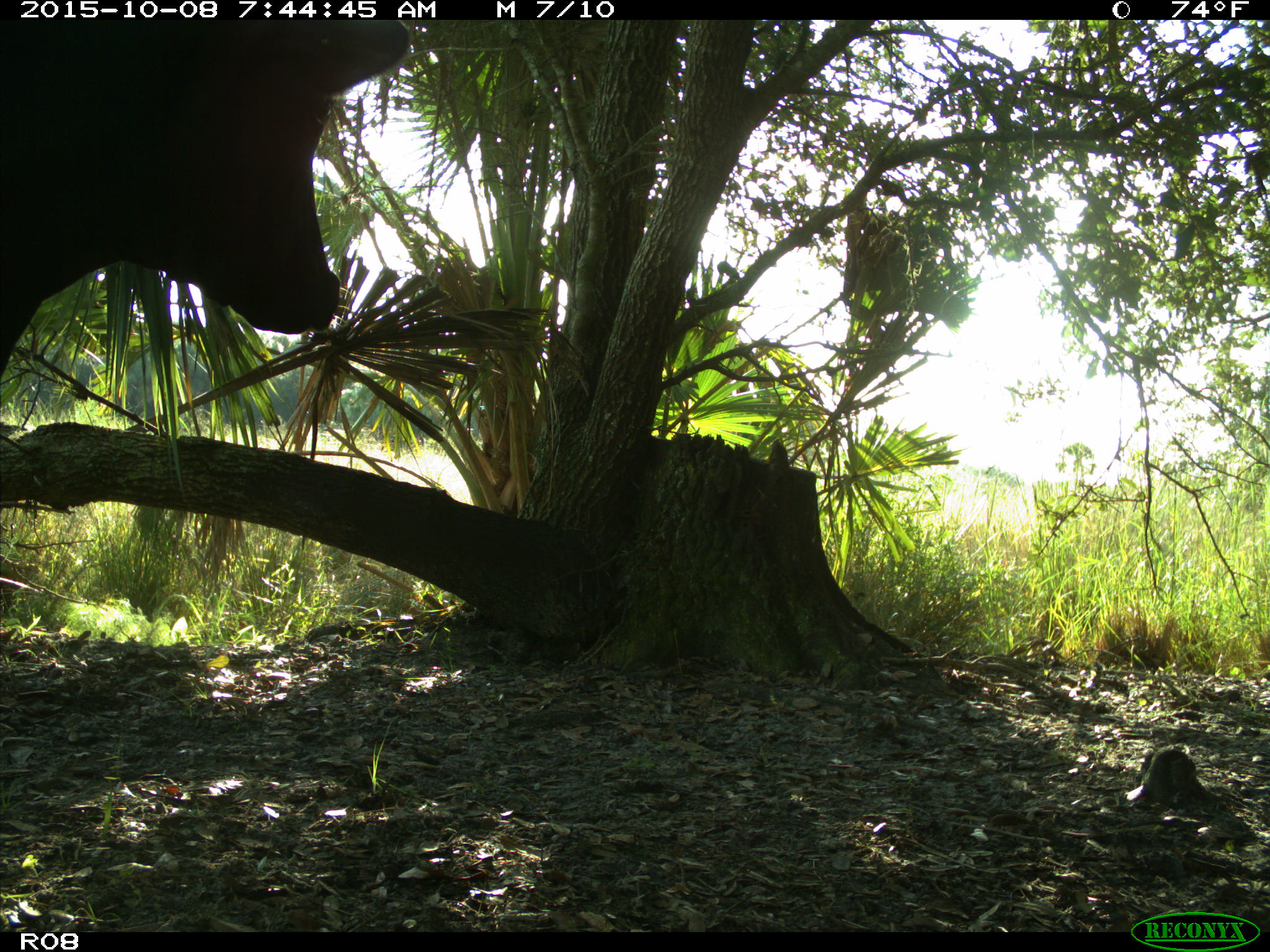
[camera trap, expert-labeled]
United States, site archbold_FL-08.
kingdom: Animalia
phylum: Chordata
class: Mammalia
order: Artiodactyla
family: Bovidae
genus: Bos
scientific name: Bos taurus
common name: domestic cow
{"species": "Bos taurus (domestic cow)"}